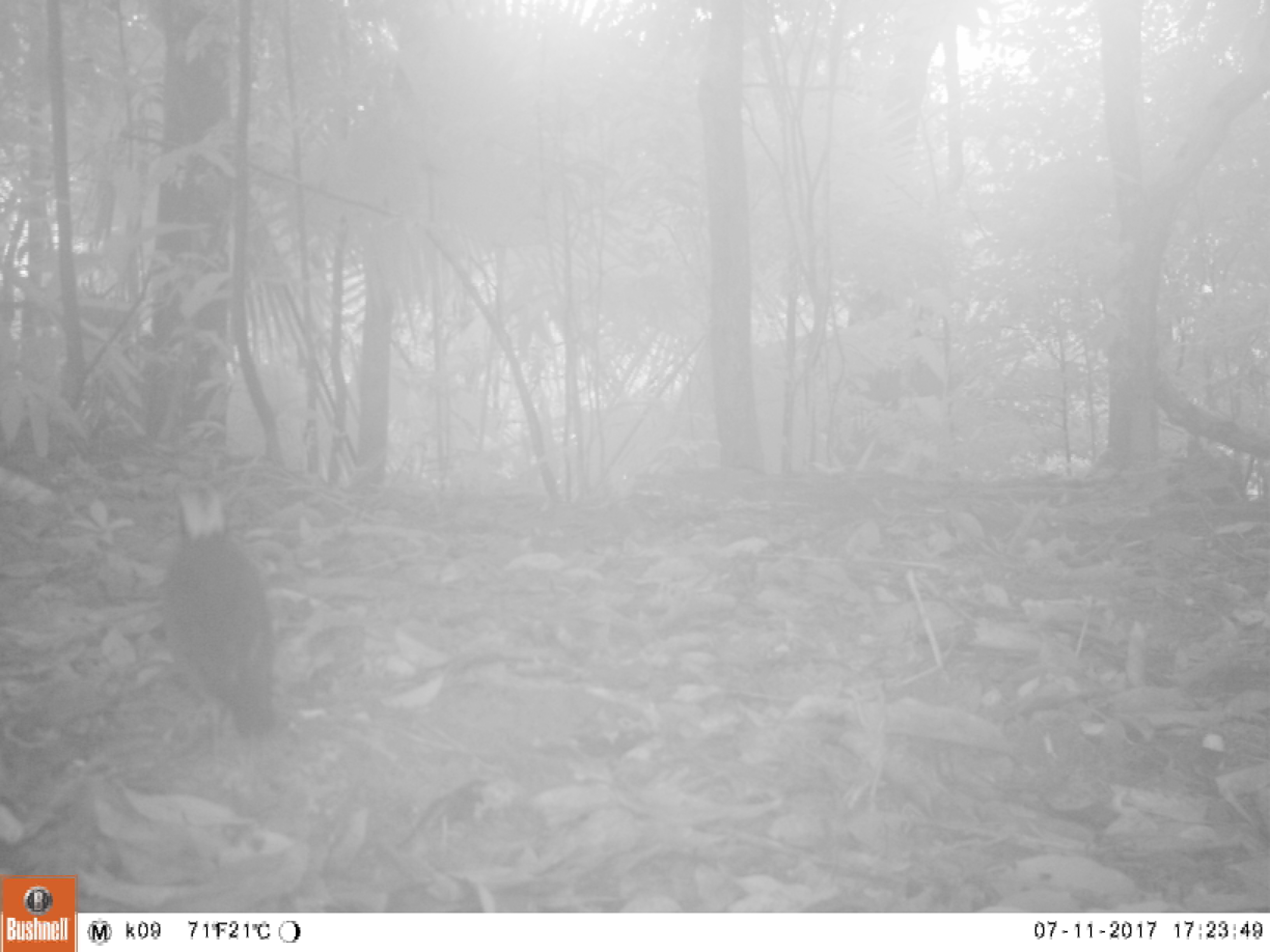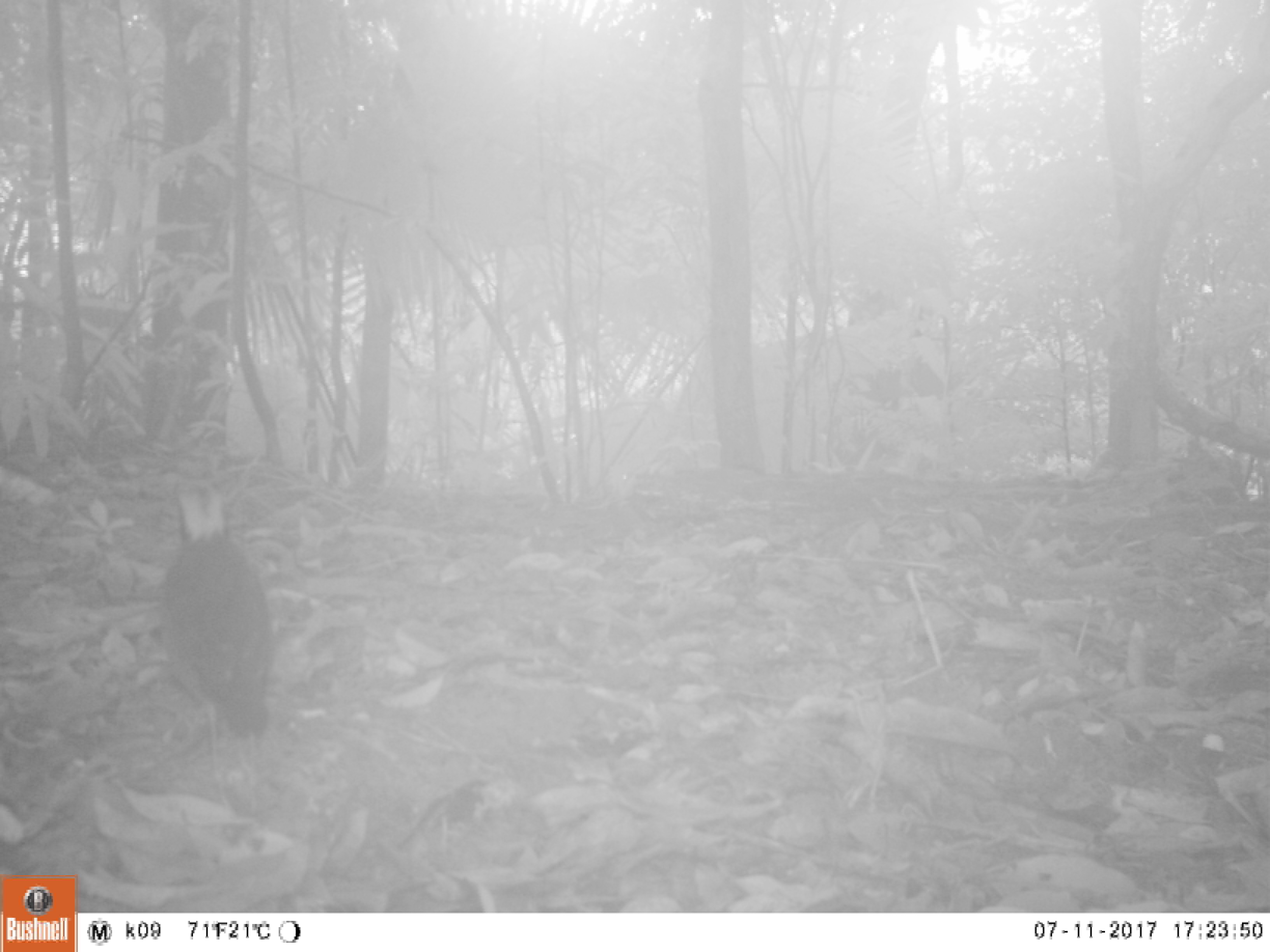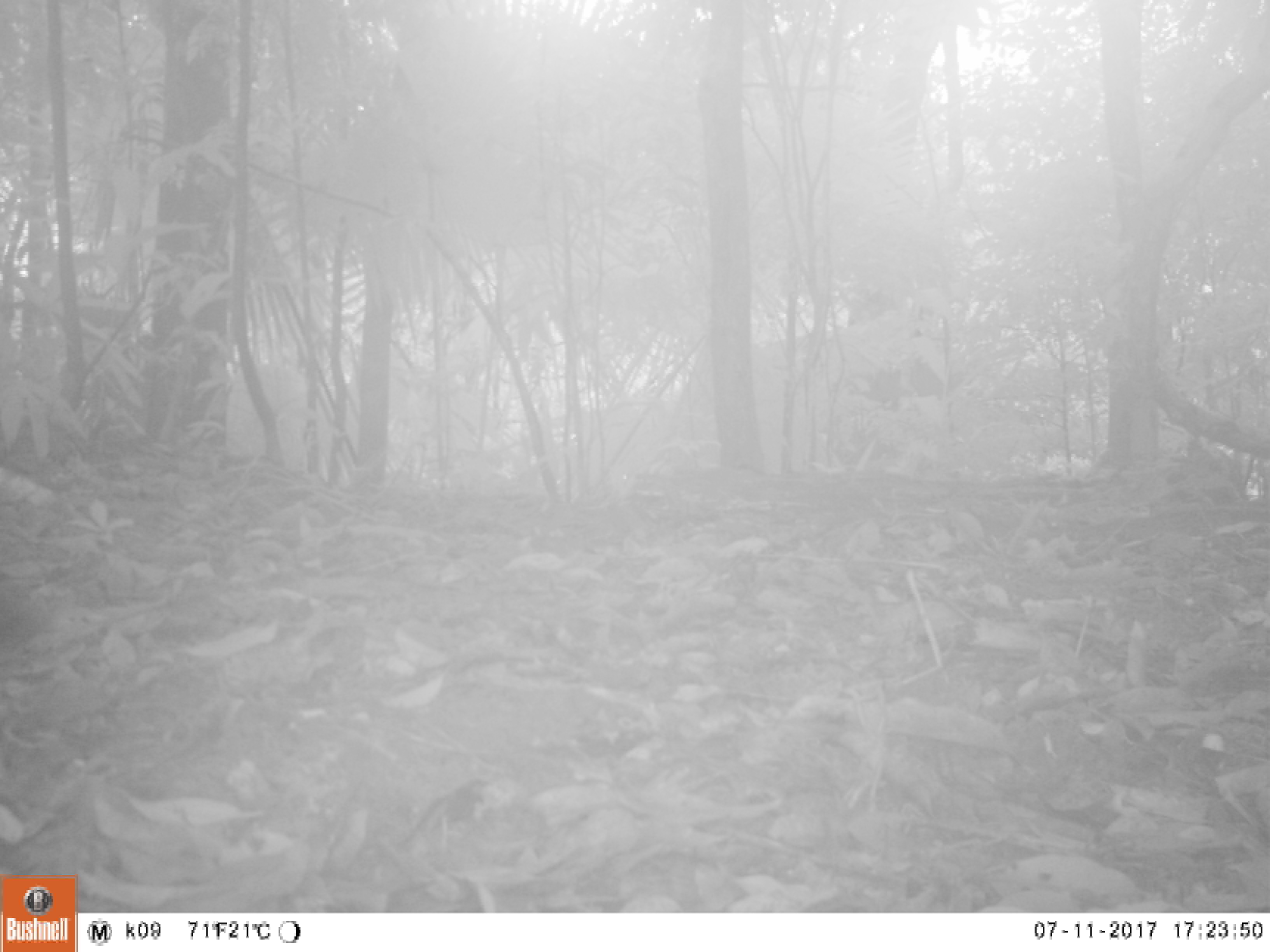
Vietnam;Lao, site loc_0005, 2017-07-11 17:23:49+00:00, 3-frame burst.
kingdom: Animalia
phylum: Chordata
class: Aves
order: Passeriformes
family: Pittidae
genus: Hydrornis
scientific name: Hydrornis cyaneus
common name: blue pitta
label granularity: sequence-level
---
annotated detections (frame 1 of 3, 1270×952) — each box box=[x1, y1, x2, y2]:
blue pitta: box=[153, 480, 277, 761]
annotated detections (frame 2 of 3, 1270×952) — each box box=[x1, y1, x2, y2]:
blue pitta: box=[151, 478, 274, 816]